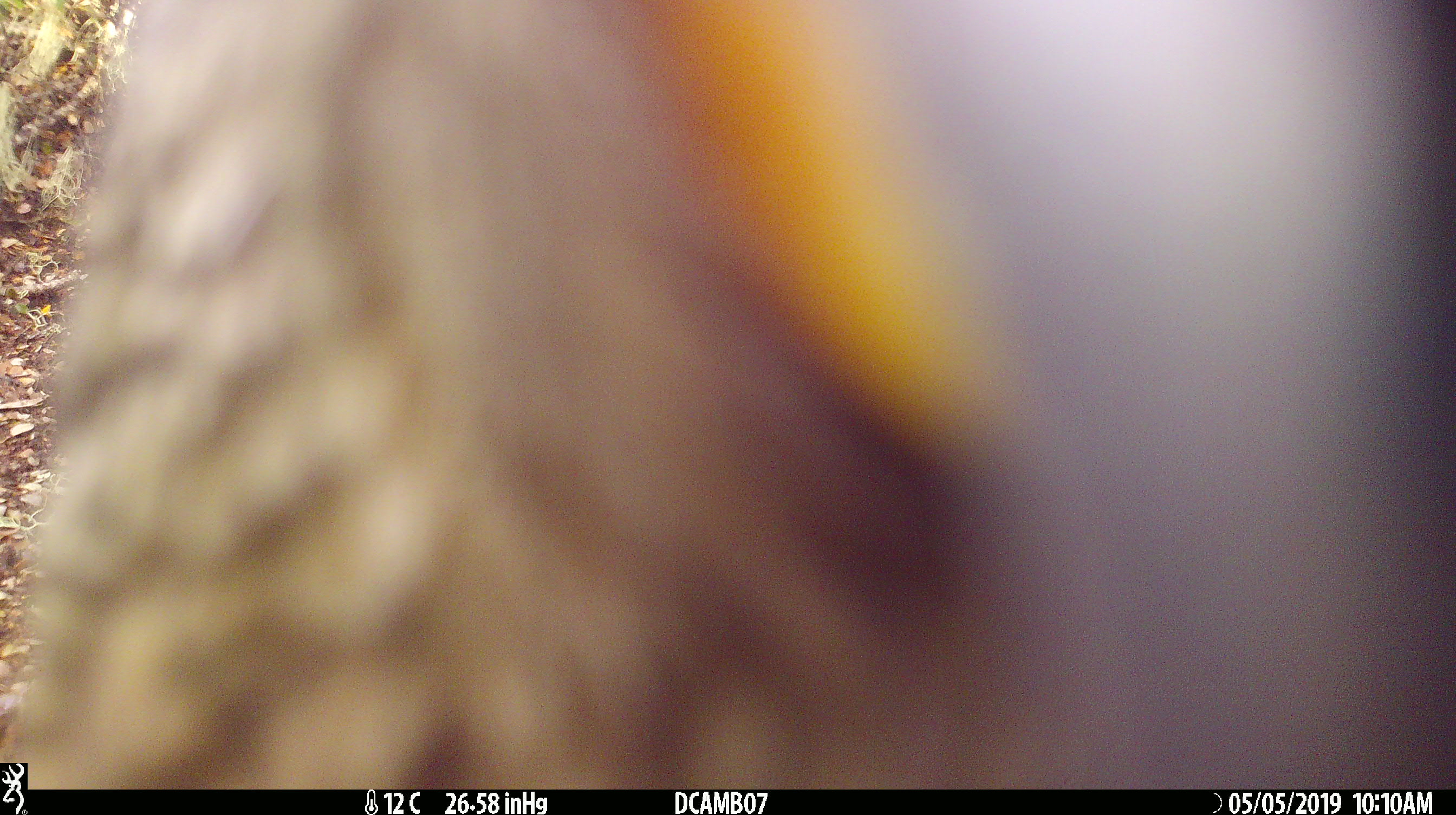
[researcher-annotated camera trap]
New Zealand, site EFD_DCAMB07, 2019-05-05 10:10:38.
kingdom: Animalia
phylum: Chordata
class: Aves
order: Psittaciformes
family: Strigopidae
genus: Nestor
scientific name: Nestor notabilis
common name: kea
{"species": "kea (Nestor notabilis)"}